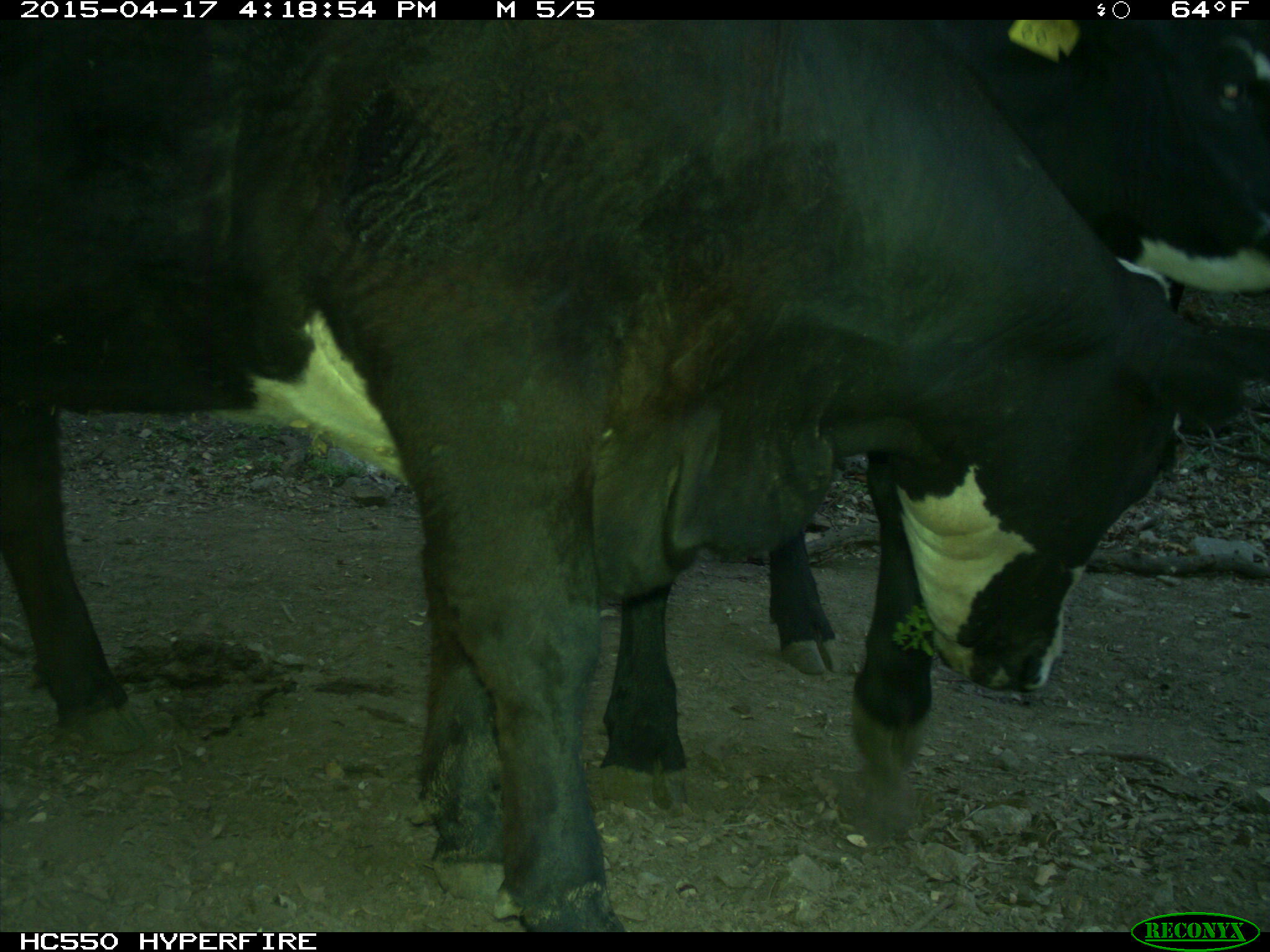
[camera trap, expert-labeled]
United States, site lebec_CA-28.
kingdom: Animalia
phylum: Chordata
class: Mammalia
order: Artiodactyla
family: Bovidae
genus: Bos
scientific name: Bos taurus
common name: domestic cow